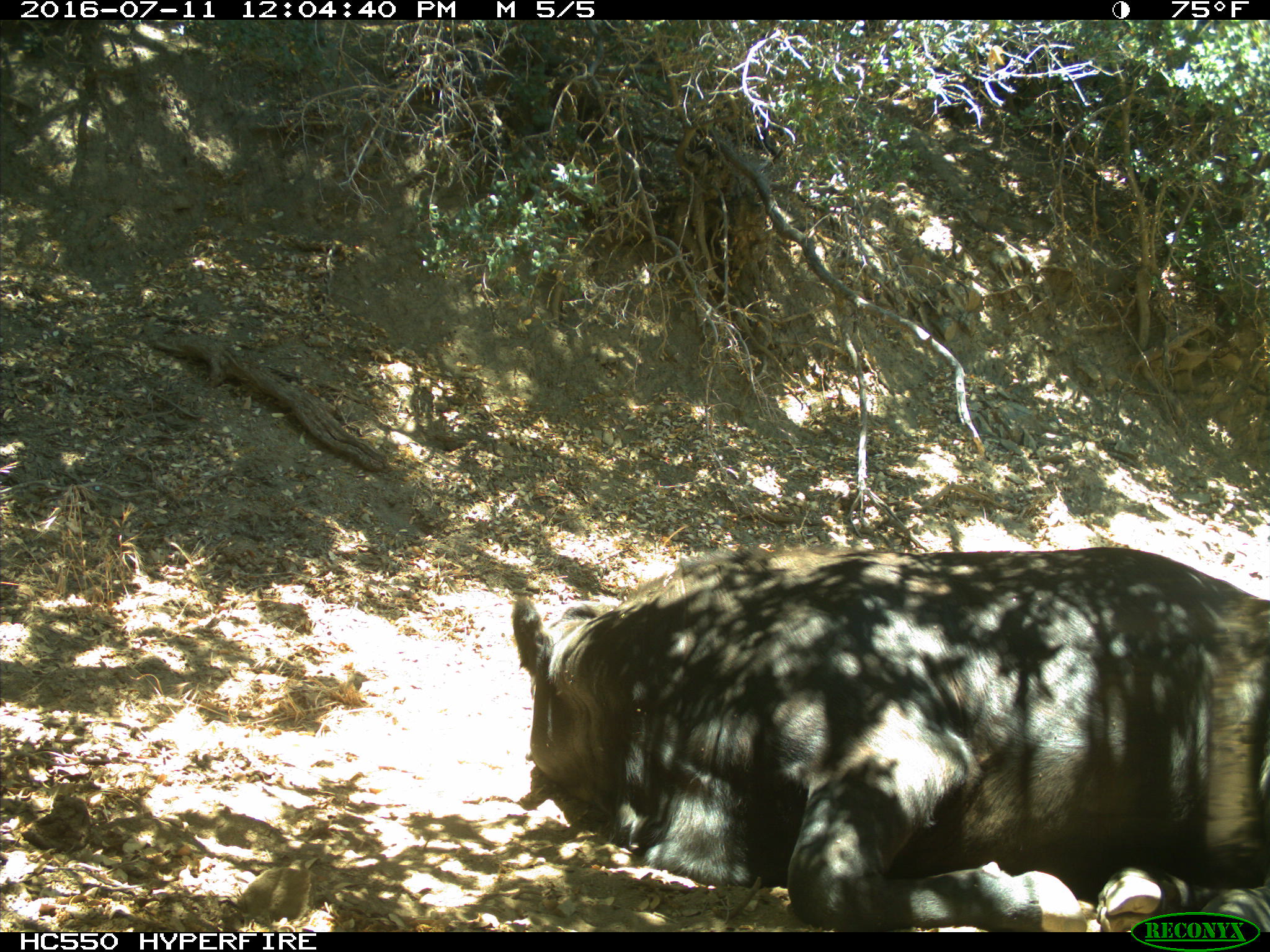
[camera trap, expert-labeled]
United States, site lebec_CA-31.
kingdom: Animalia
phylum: Chordata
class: Mammalia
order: Artiodactyla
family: Bovidae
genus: Bos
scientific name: Bos taurus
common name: domestic cow